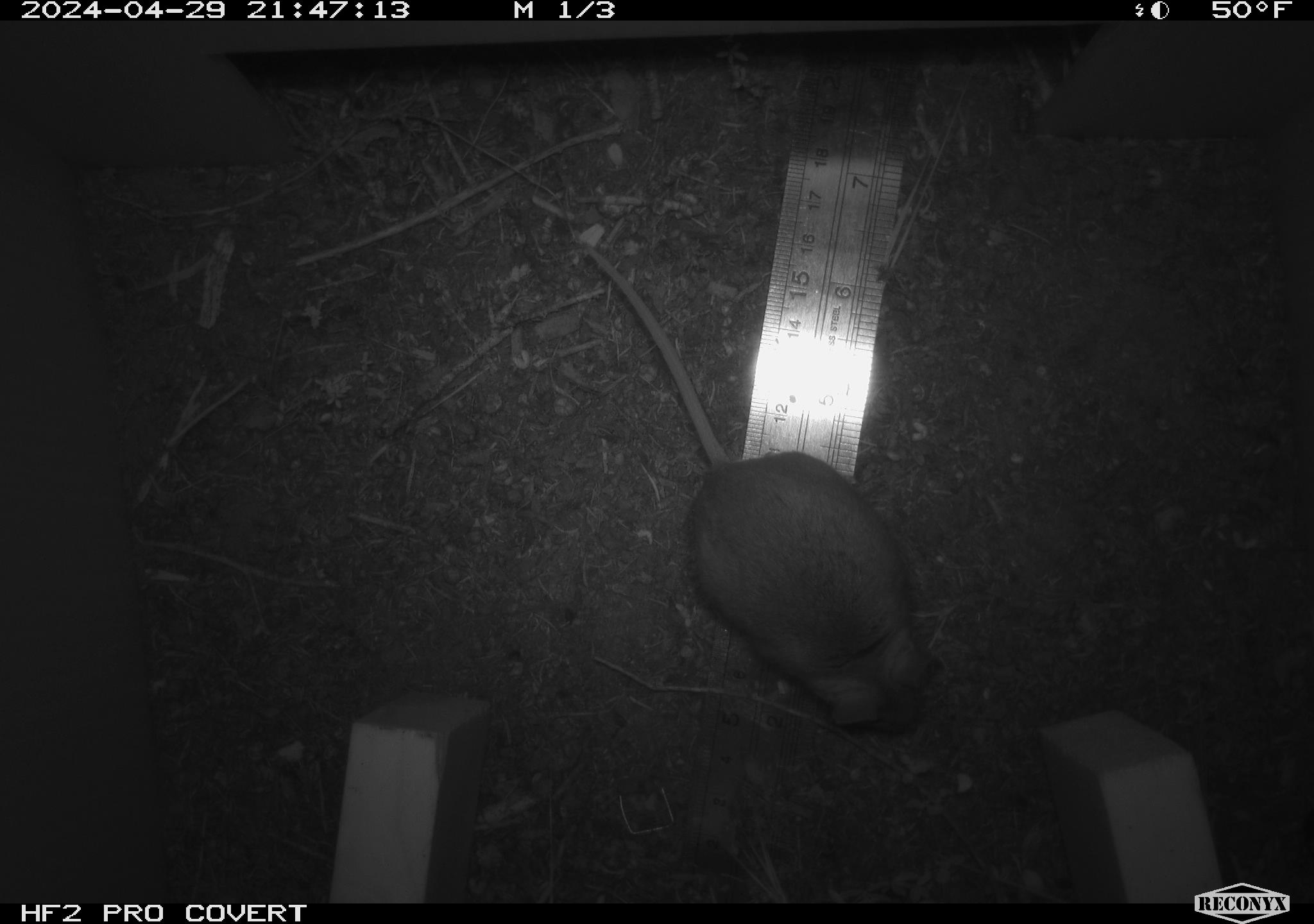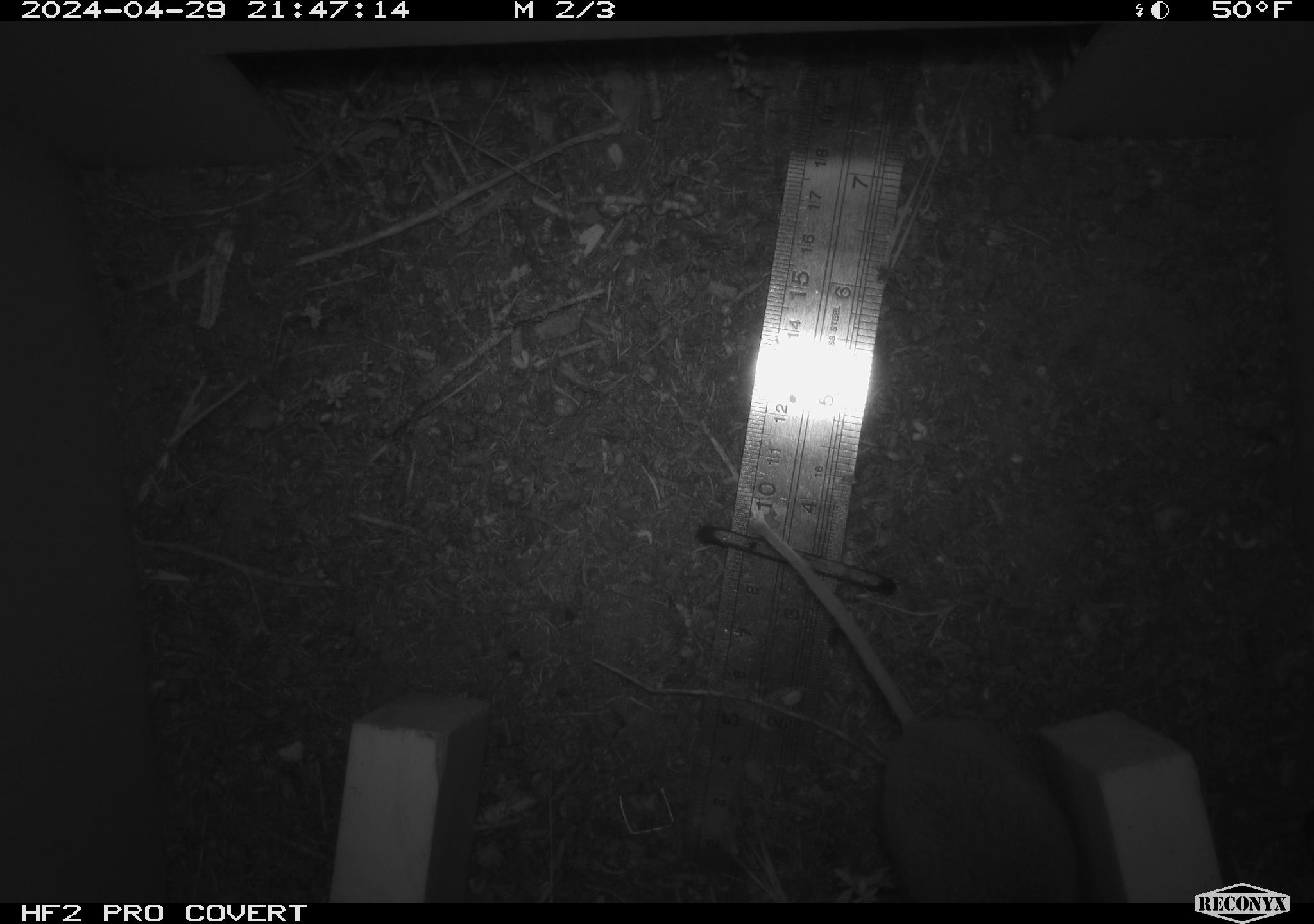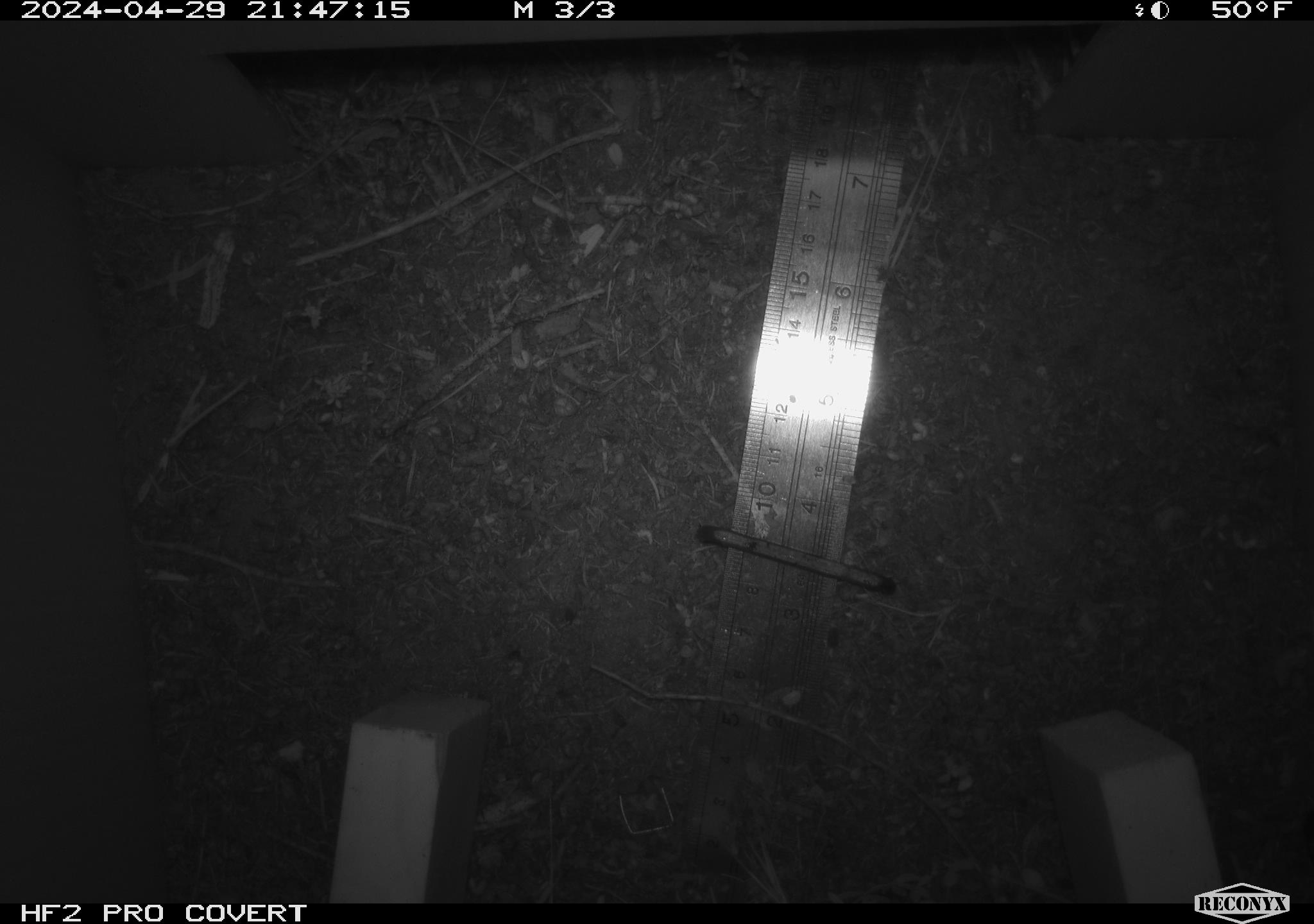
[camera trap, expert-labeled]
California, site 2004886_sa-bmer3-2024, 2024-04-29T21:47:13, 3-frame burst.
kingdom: Animalia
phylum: Chordata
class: Mammalia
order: Rodentia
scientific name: Rodentia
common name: mouse species